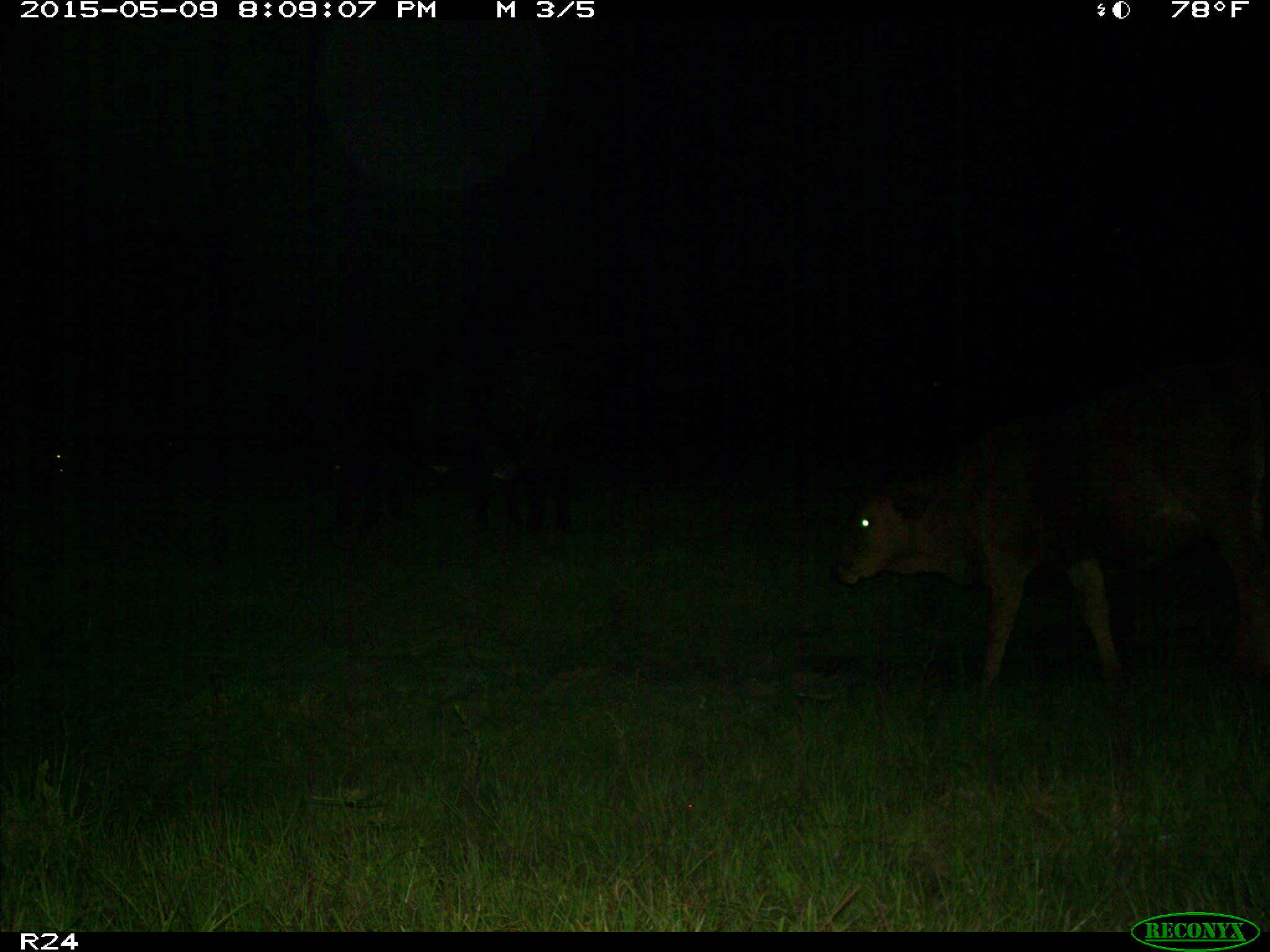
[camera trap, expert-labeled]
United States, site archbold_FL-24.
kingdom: Animalia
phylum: Chordata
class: Mammalia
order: Artiodactyla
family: Bovidae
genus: Bos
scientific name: Bos taurus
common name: domestic cow